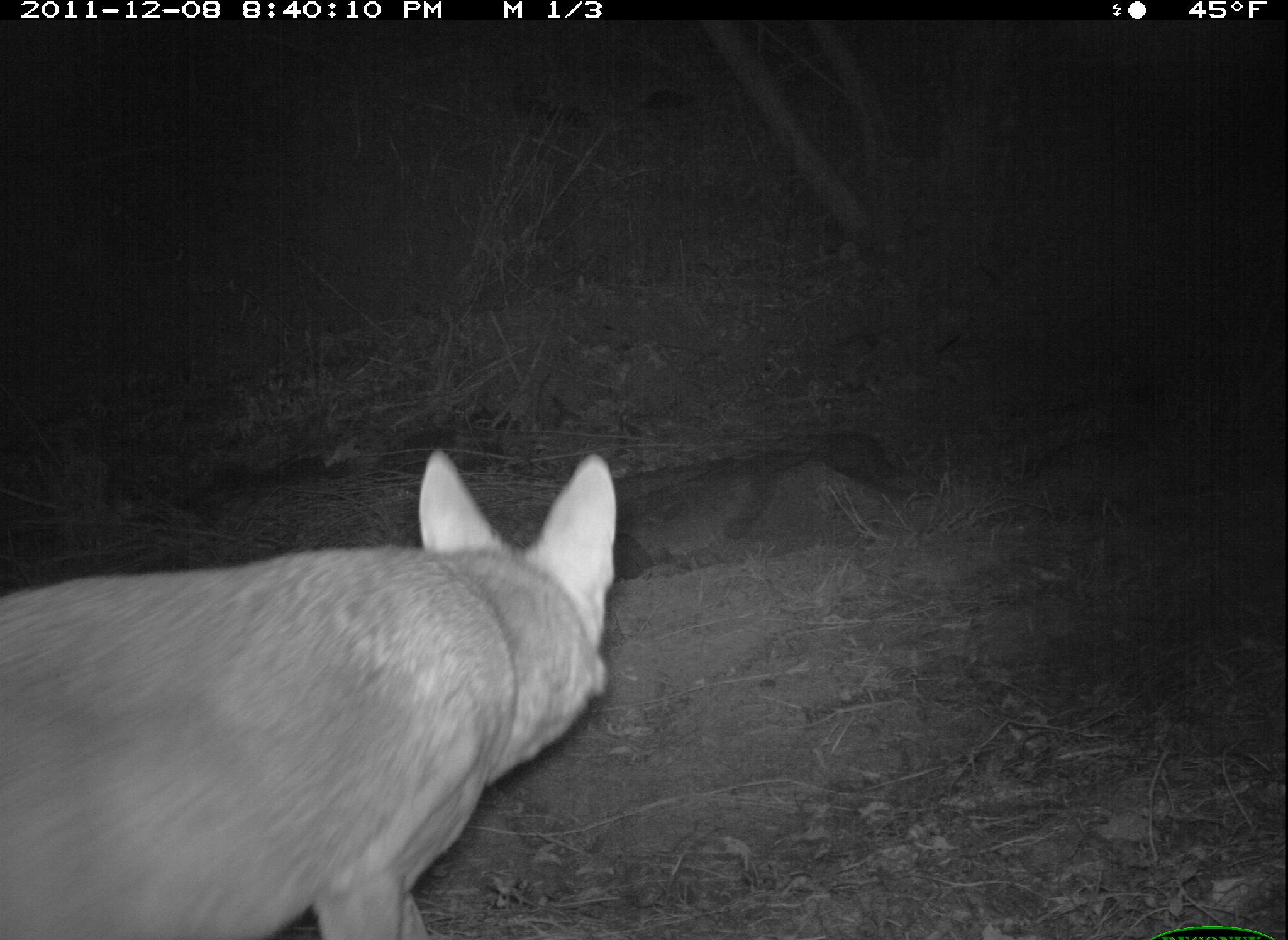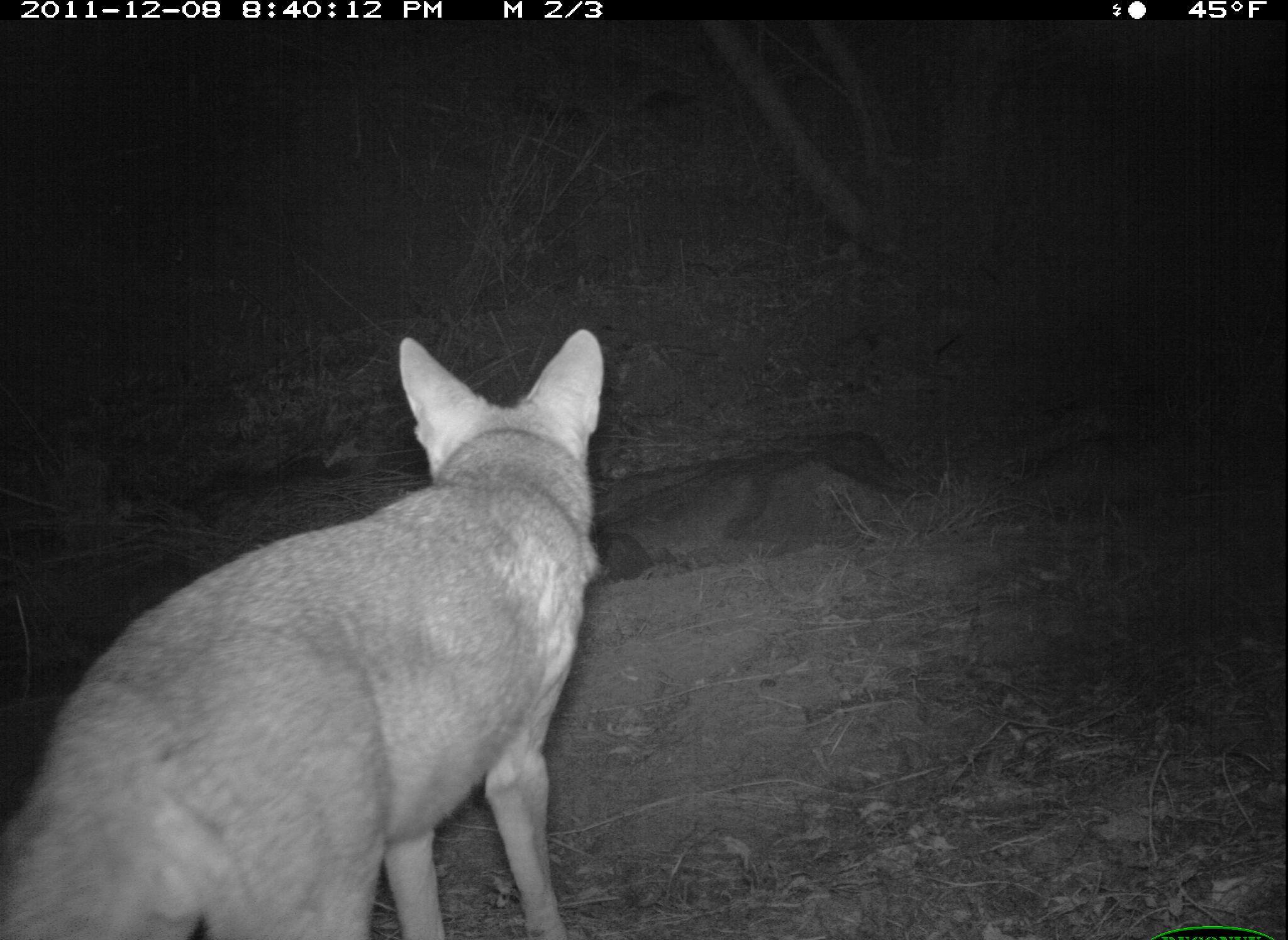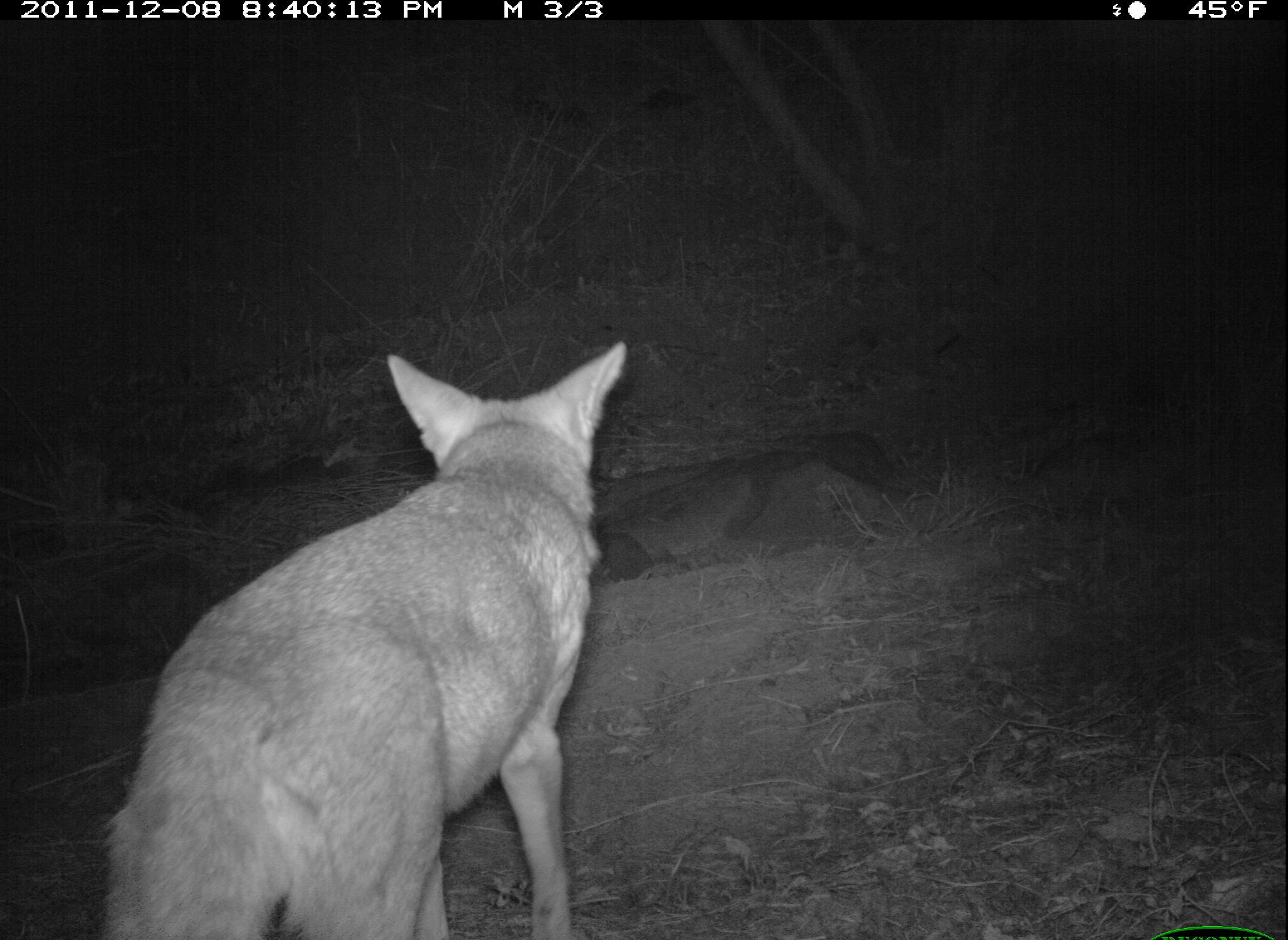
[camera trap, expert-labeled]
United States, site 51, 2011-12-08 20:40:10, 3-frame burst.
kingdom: Animalia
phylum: Chordata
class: Mammalia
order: Carnivora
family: Canidae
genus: Canis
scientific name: Canis latrans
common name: coyote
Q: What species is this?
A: Coyote (Canis latrans).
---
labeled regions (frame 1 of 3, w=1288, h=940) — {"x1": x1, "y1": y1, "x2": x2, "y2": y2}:
coyote: {"x1": 0, "y1": 435, "x2": 631, "y2": 931}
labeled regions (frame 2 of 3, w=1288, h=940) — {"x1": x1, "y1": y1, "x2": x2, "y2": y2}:
coyote: {"x1": 5, "y1": 322, "x2": 617, "y2": 931}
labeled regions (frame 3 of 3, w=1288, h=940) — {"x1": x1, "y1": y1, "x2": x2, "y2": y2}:
coyote: {"x1": 89, "y1": 338, "x2": 638, "y2": 937}